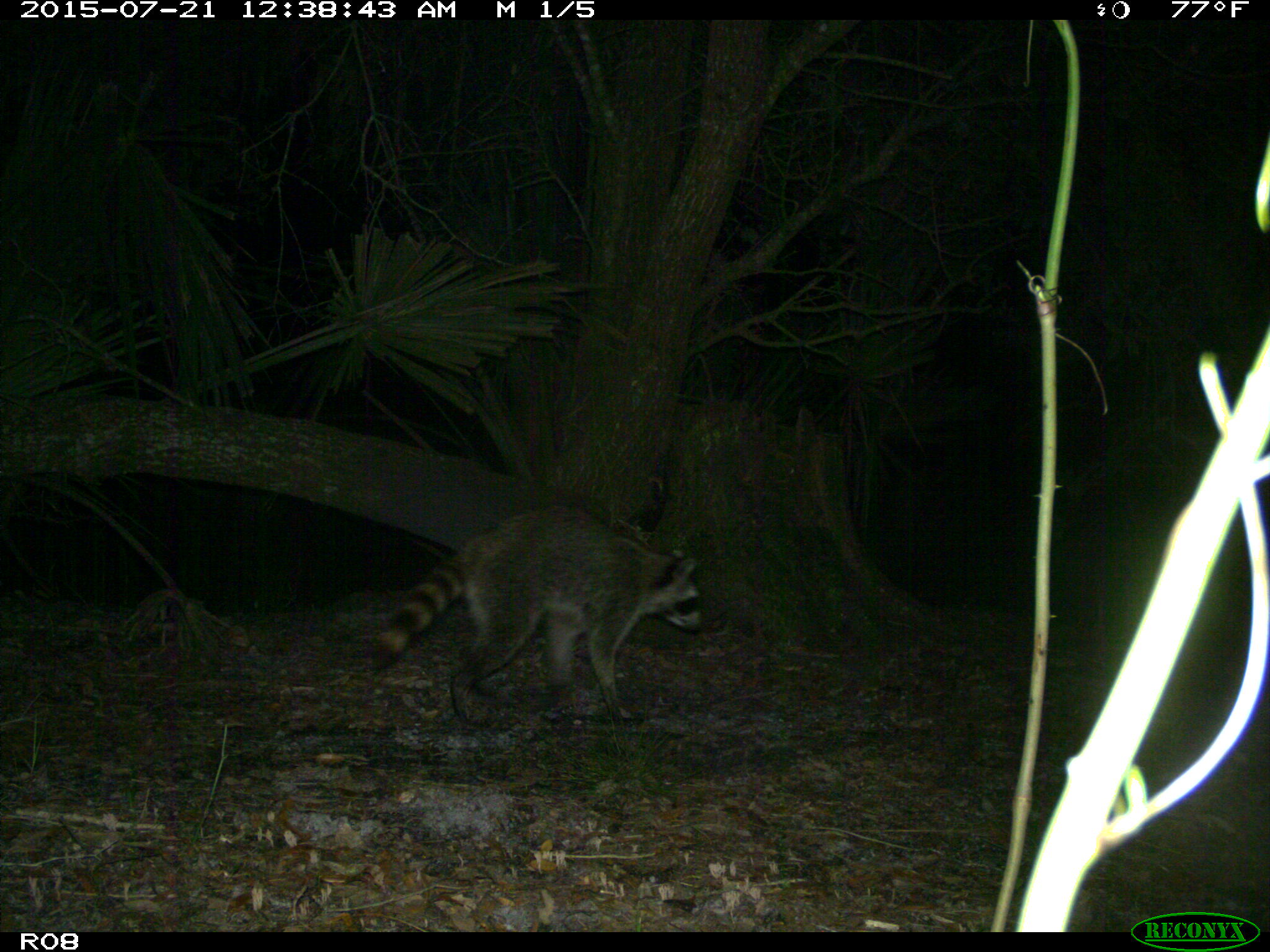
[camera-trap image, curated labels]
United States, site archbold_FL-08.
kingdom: Animalia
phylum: Chordata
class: Mammalia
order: Carnivora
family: Procyonidae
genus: Procyon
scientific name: Procyon lotor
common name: common raccoon